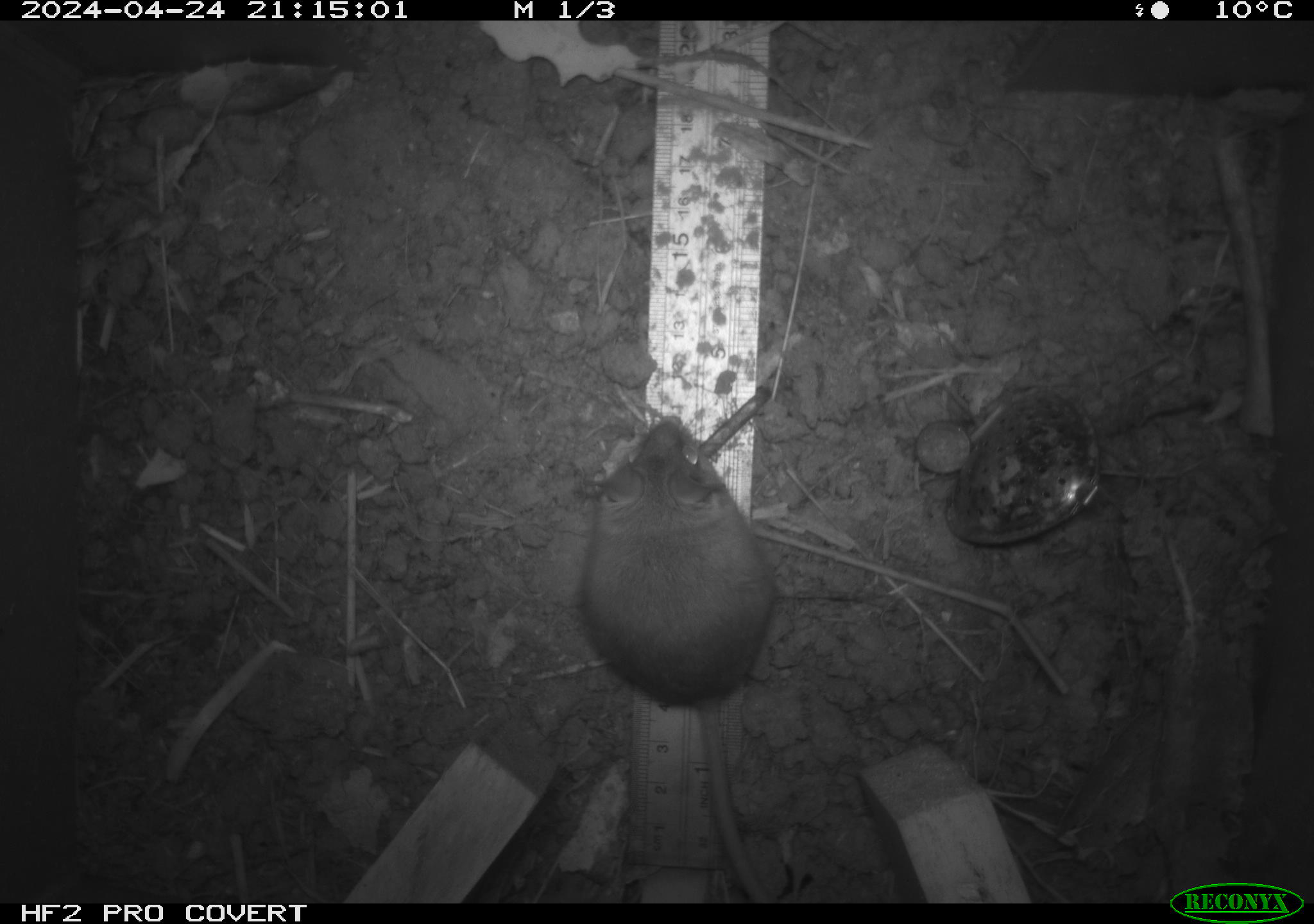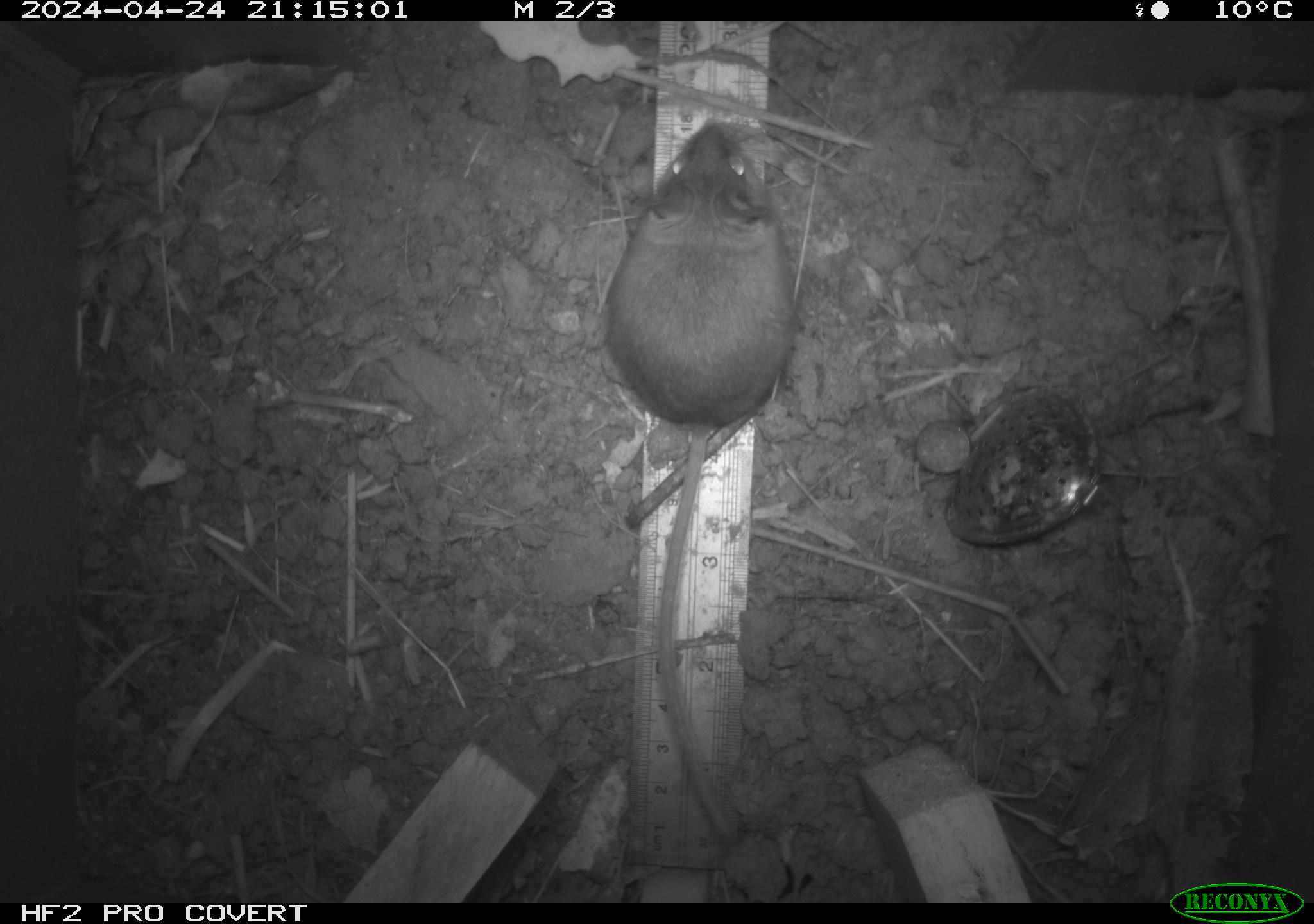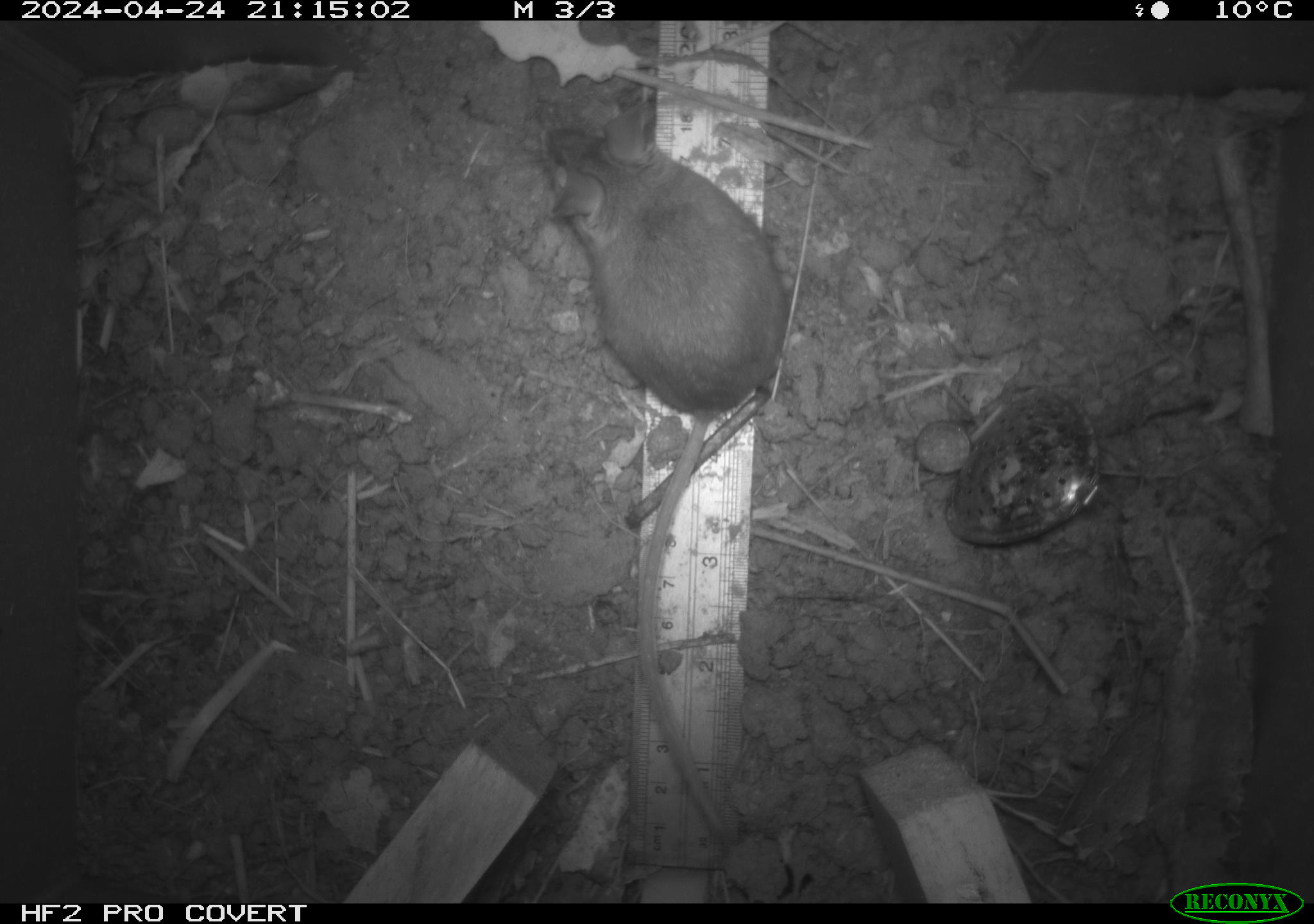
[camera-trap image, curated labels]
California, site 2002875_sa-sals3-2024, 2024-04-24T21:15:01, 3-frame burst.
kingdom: Animalia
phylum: Chordata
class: Mammalia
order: Rodentia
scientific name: Rodentia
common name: mouse species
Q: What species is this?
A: Mouse species (Rodentia).